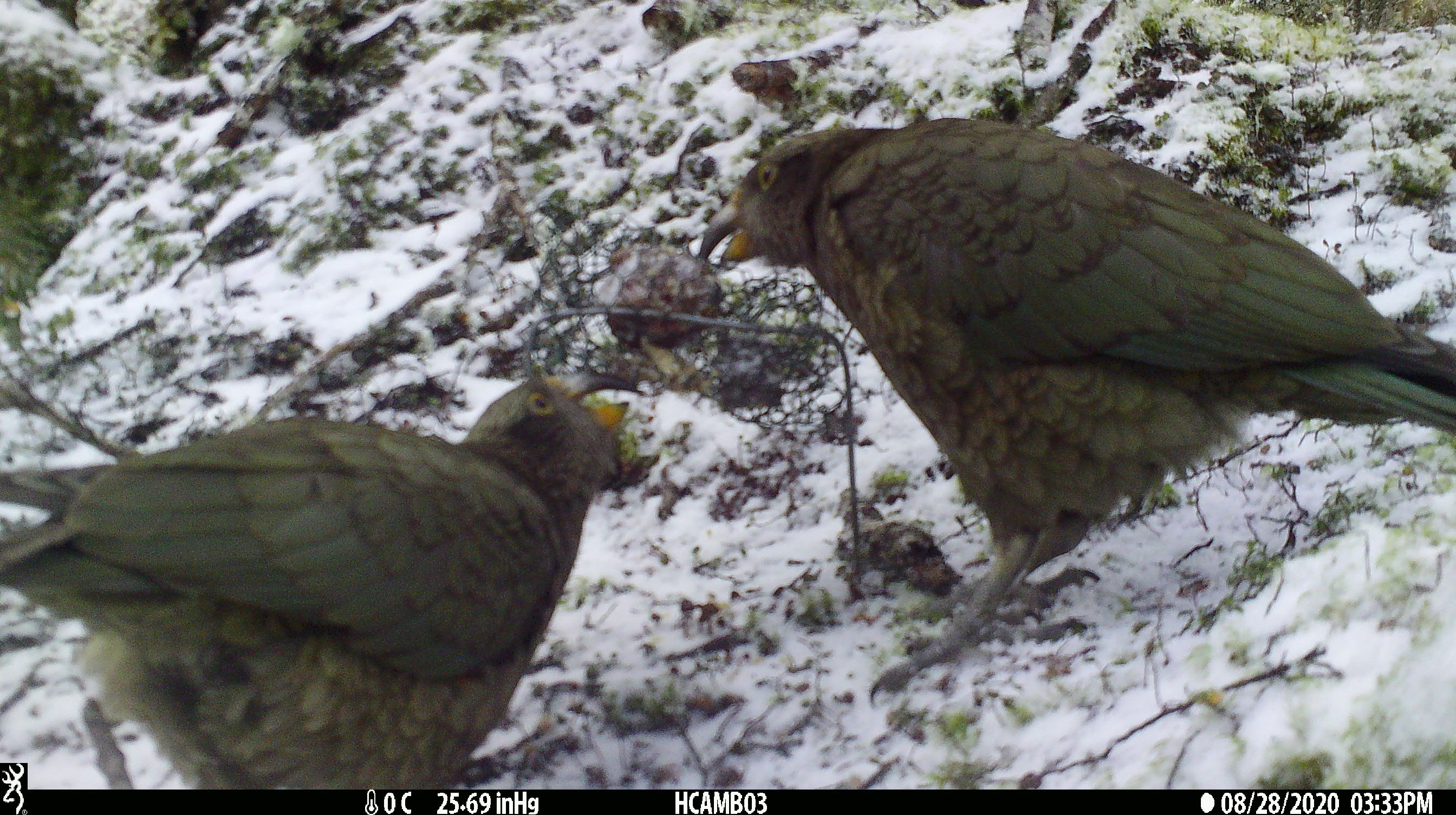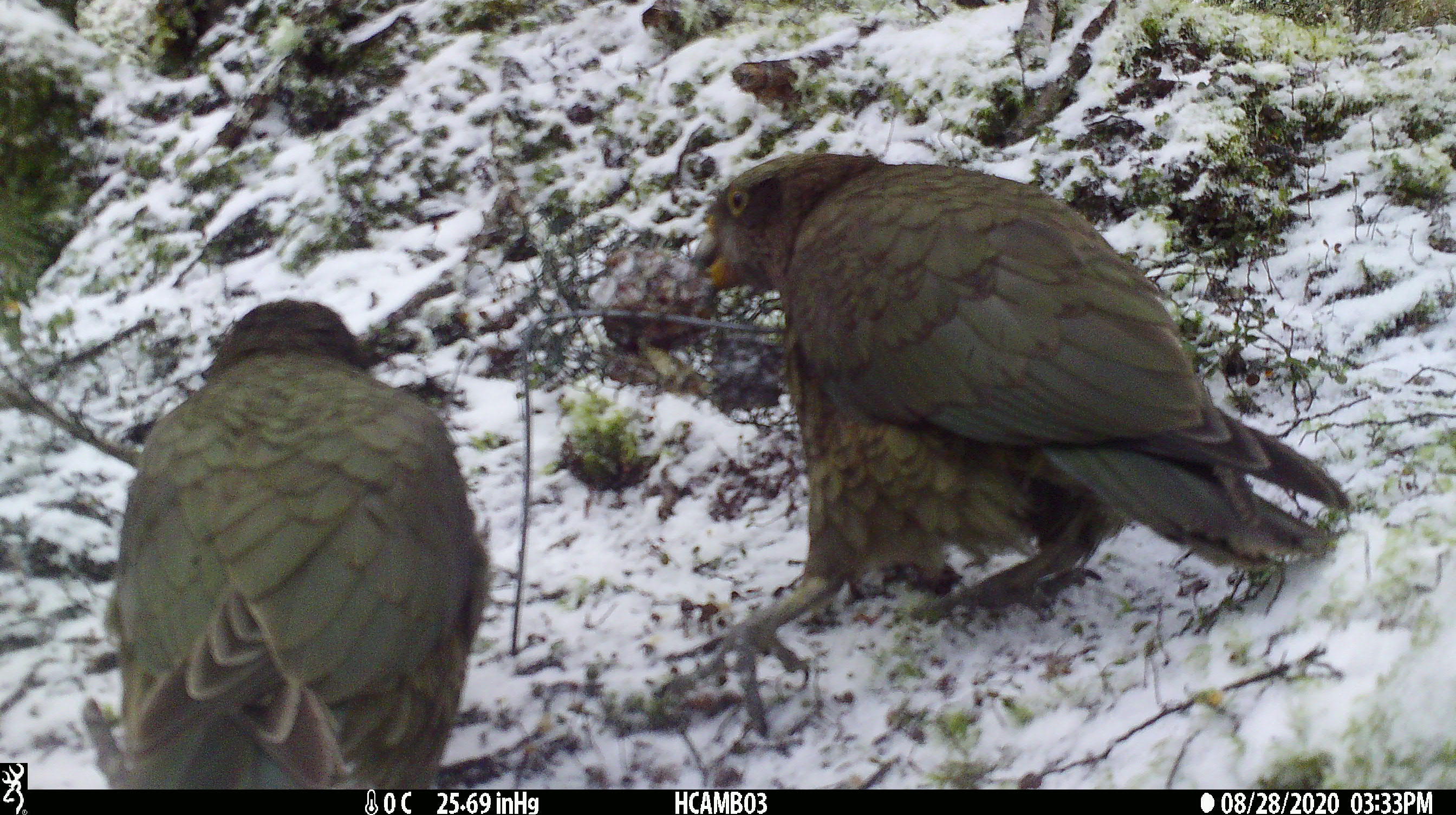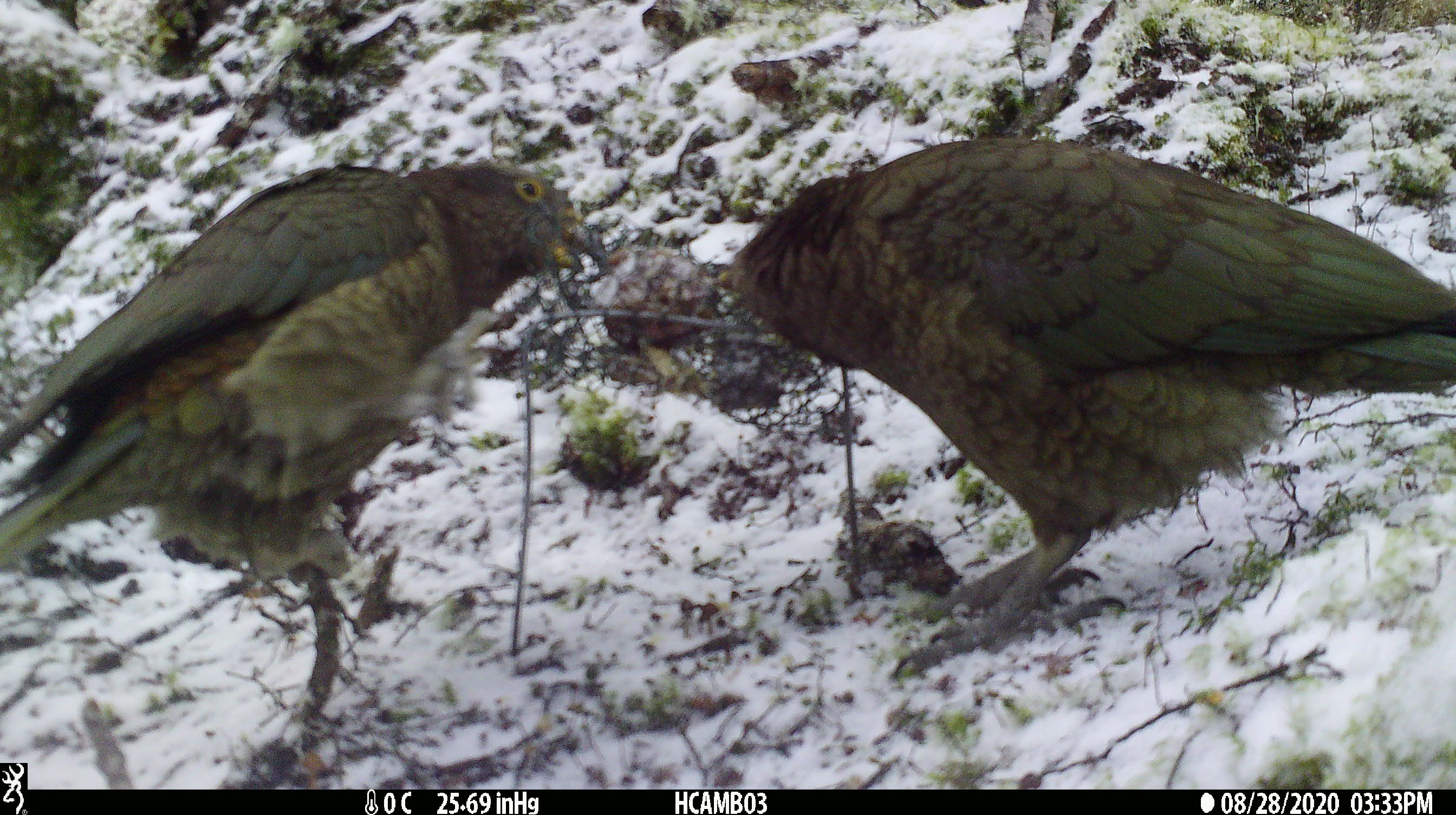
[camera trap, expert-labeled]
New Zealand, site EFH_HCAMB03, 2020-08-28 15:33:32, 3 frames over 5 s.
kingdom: Animalia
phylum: Chordata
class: Aves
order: Psittaciformes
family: Strigopidae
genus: Nestor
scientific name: Nestor notabilis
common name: kea